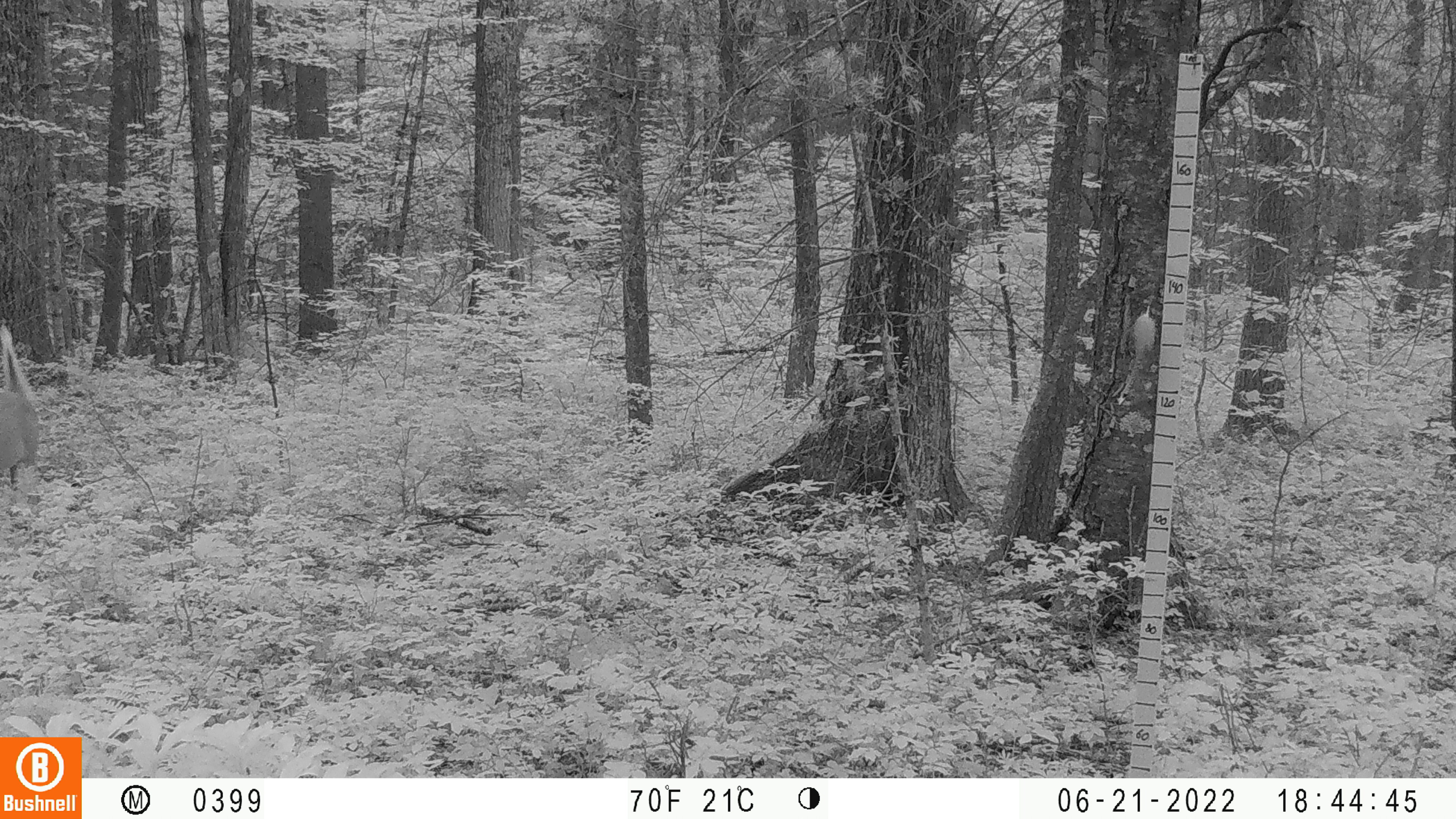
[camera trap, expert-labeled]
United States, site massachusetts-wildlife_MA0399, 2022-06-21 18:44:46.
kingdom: Animalia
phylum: Chordata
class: Mammalia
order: Artiodactyla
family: Cervidae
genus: Odocoileus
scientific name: Odocoileus virginianus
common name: white-tailed deer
White-tailed deer (Odocoileus virginianus).